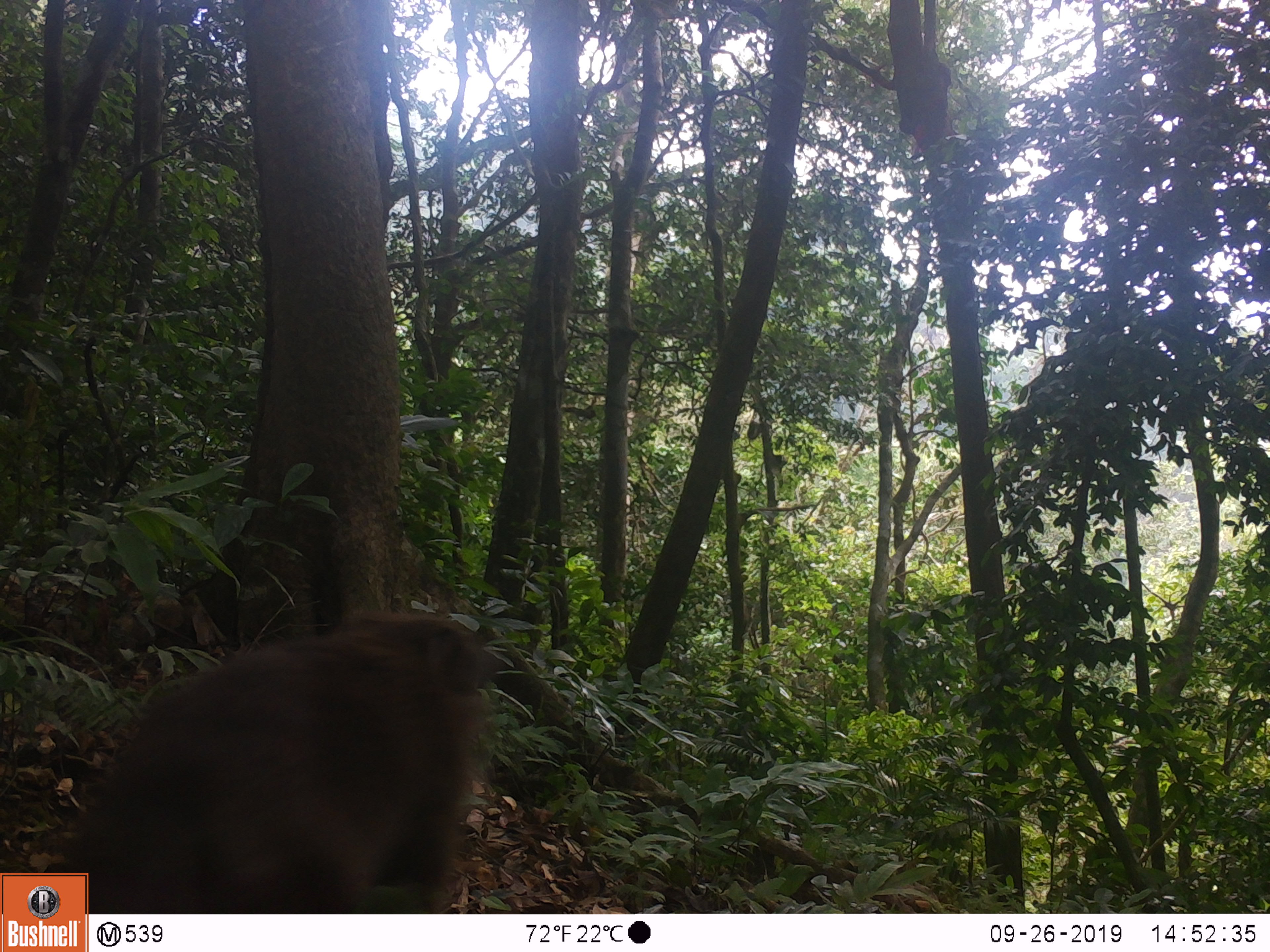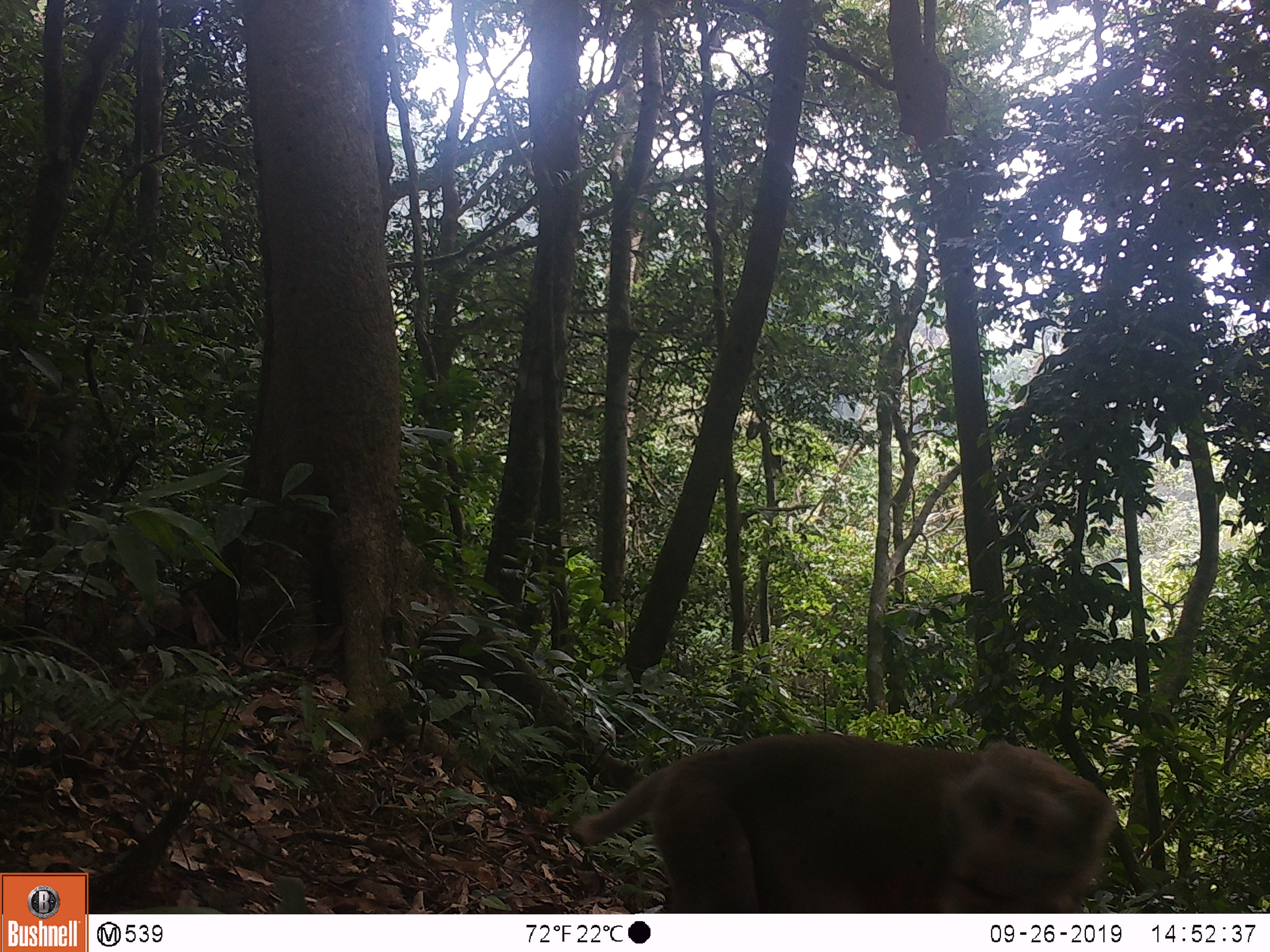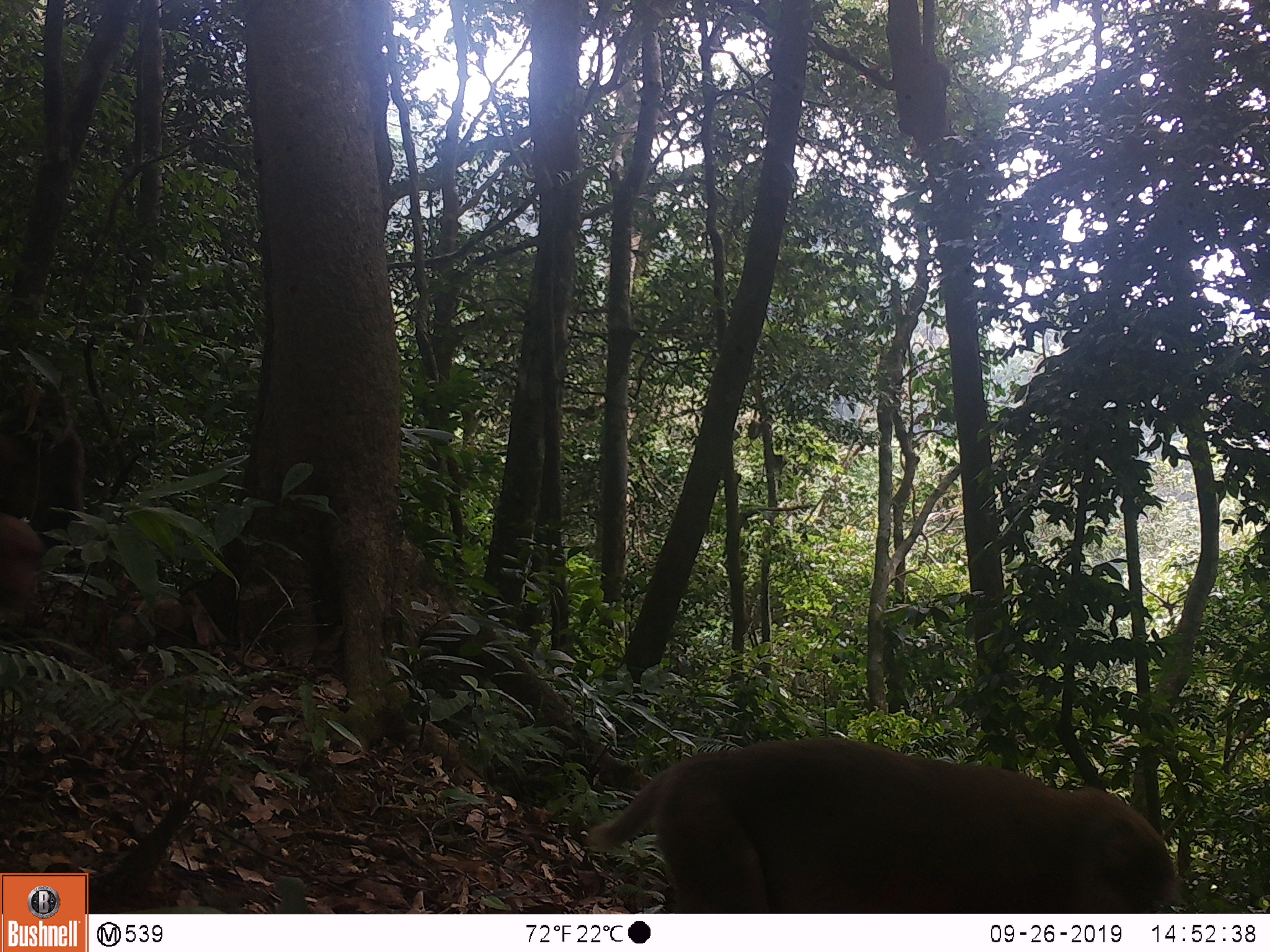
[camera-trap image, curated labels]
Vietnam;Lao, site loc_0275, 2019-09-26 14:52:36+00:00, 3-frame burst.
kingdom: Animalia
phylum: Chordata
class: Mammalia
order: Primates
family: Cercopithecidae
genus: Macaca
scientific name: Macaca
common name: macaques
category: assam or rhesus macaque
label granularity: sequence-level